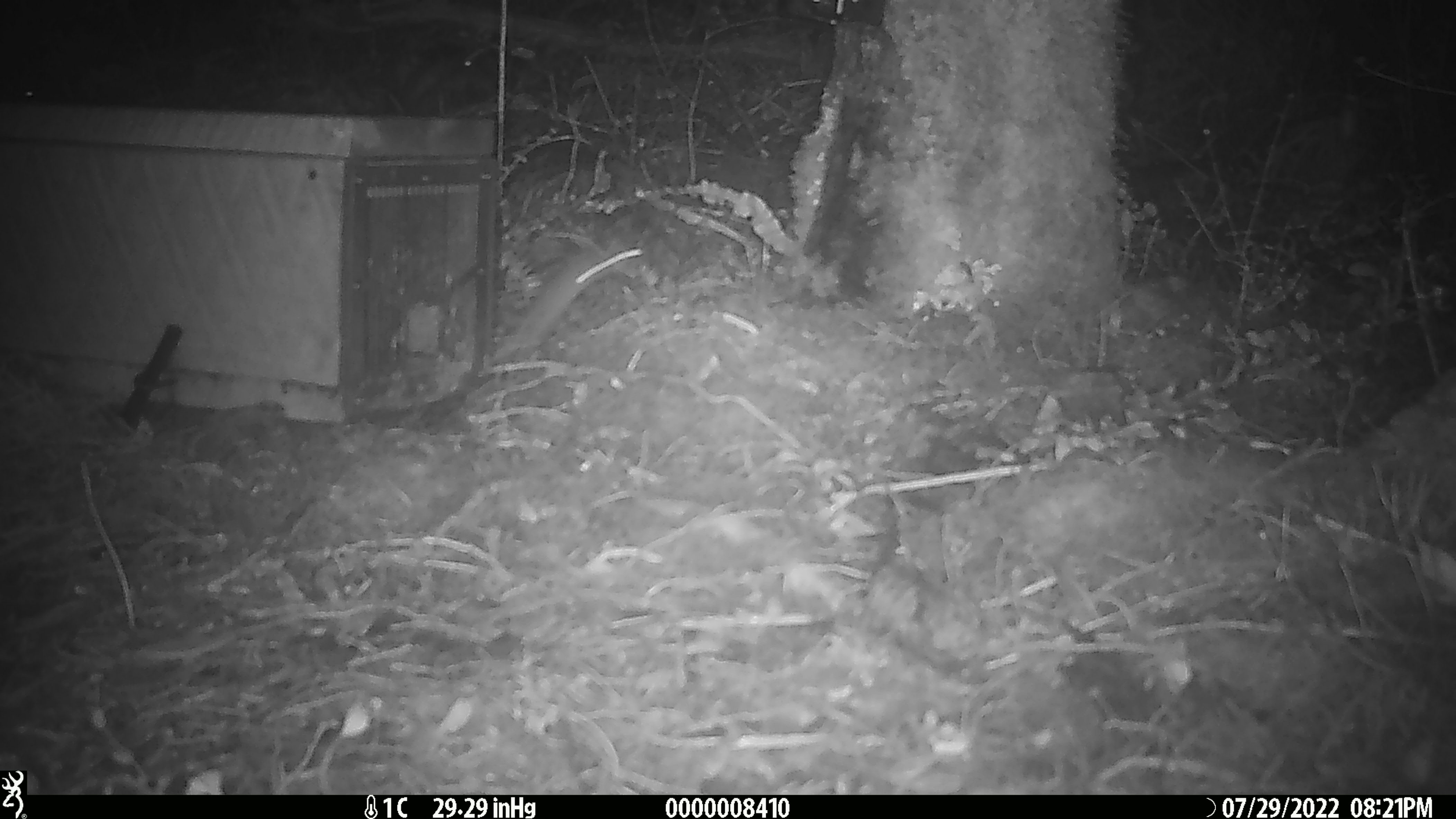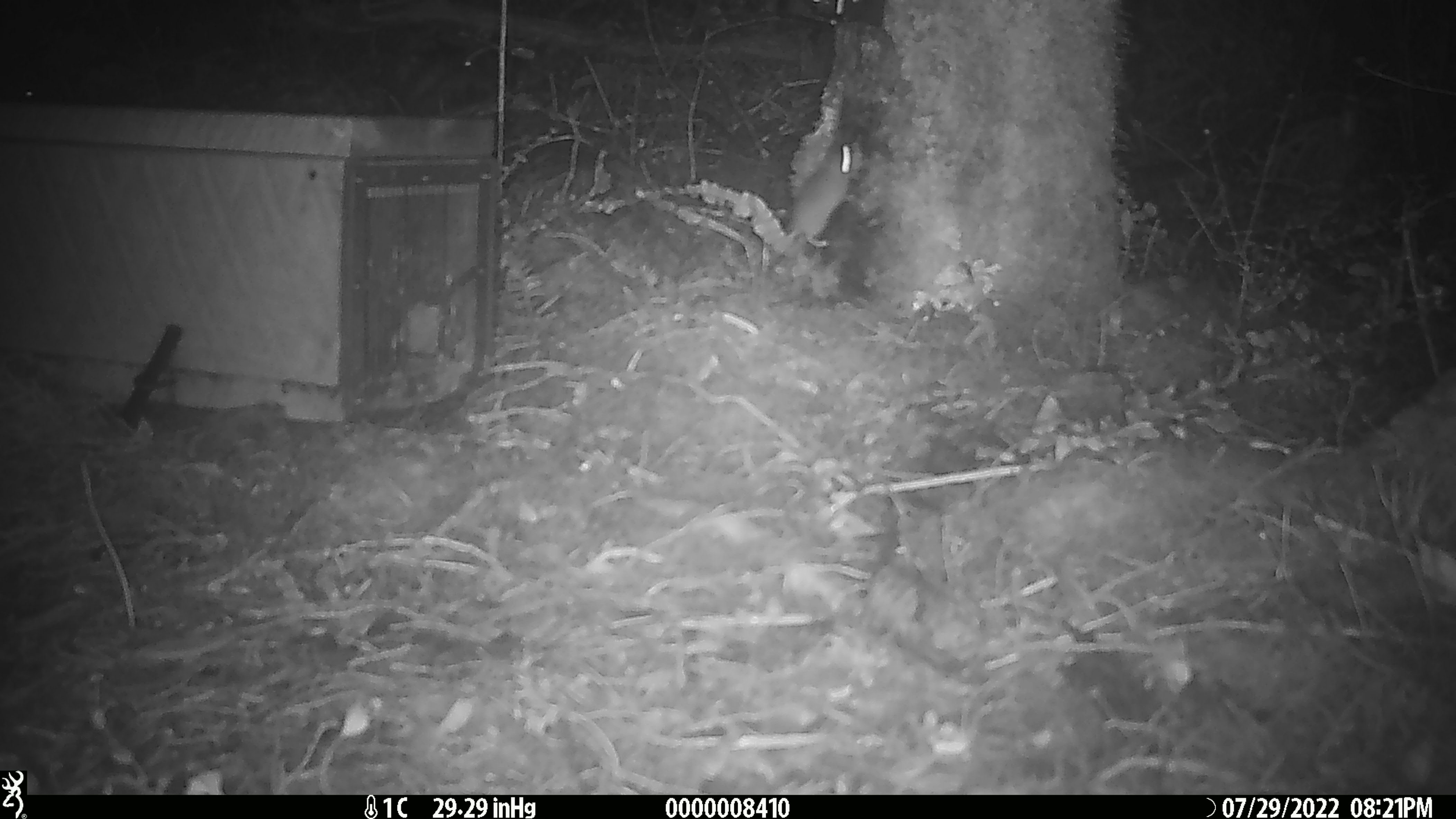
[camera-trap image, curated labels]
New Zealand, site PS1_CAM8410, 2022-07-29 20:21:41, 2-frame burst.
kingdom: Animalia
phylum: Chordata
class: Mammalia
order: Rodentia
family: Muridae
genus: Mus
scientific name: Mus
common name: mouse